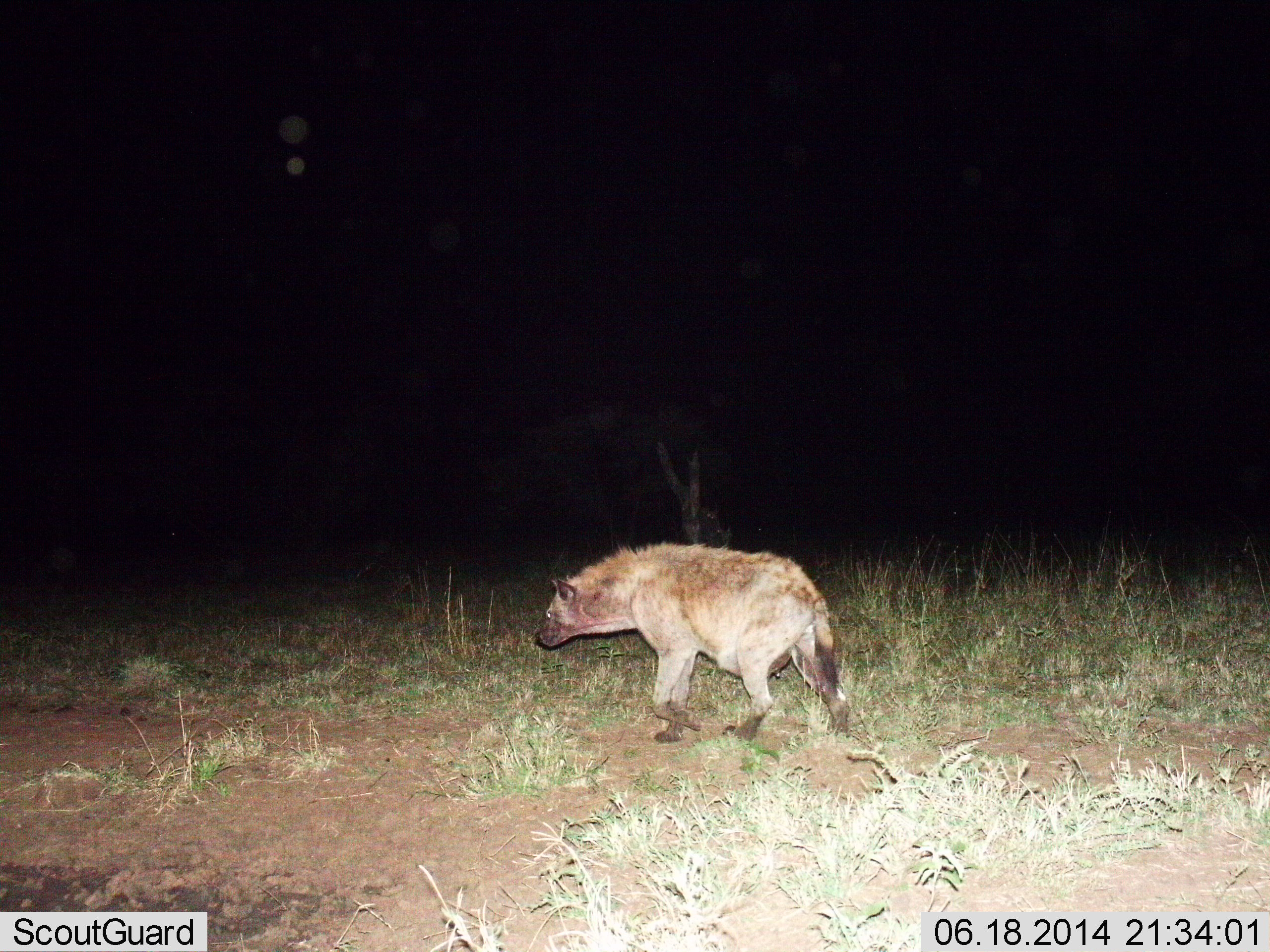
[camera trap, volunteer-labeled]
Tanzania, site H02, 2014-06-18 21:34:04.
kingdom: Animalia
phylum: Chordata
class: Mammalia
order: Carnivora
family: Hyaenidae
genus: Crocuta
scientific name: Crocuta crocuta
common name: spotted hyena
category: hyenaspotted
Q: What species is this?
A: Hyenaspotted (spotted hyena) (Crocuta crocuta).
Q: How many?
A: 1.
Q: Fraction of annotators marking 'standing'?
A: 10%.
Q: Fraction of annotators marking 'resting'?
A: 0%.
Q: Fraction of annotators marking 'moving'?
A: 90%.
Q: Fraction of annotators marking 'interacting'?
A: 0%.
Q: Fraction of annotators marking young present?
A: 0%.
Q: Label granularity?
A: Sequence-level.